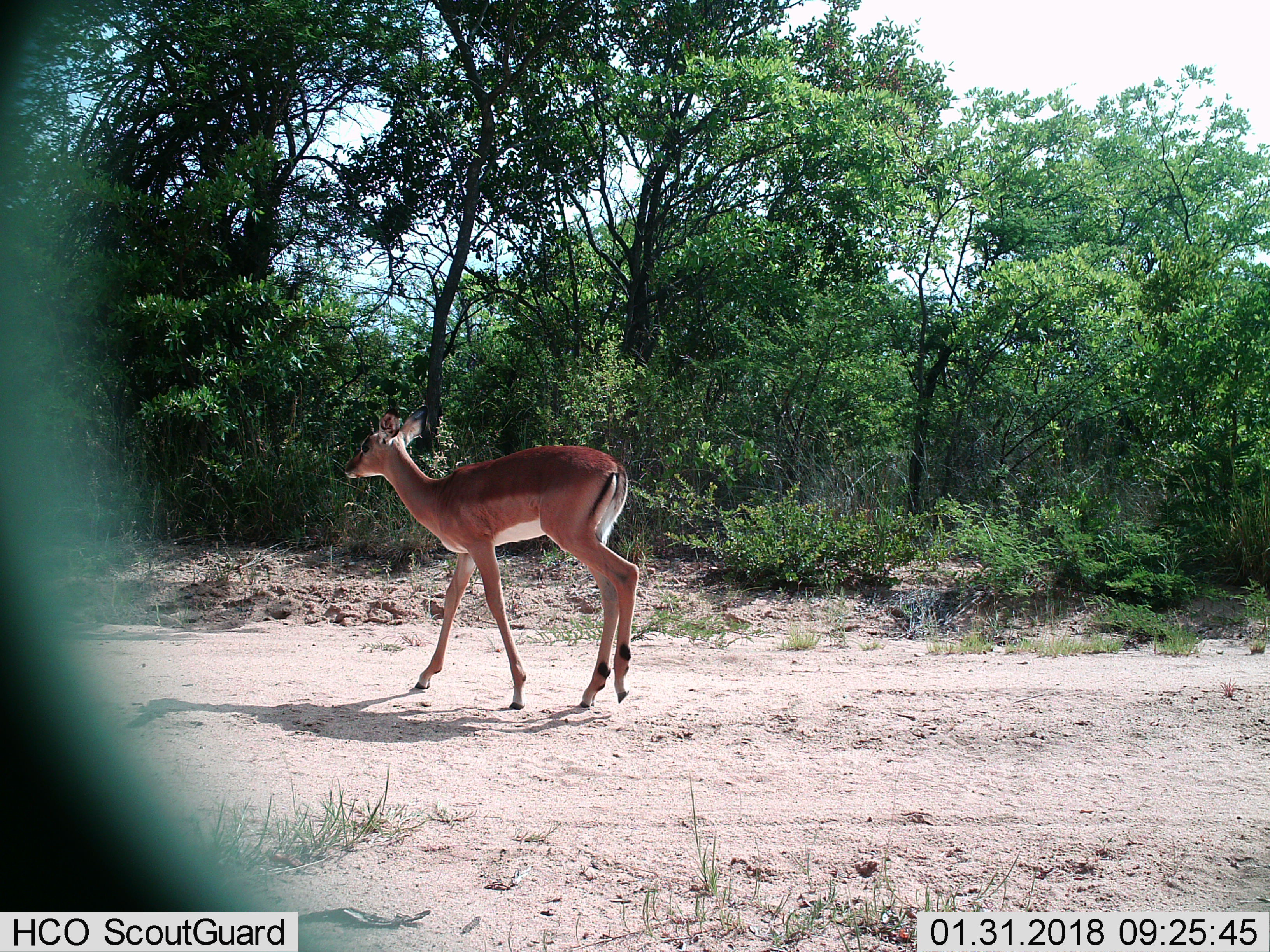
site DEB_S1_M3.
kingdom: Animalia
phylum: Chordata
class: Mammalia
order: Artiodactyla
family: Bovidae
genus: Aepyceros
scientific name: Aepyceros melampus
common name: impala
Impala (Aepyceros melampus), count 1. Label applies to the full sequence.